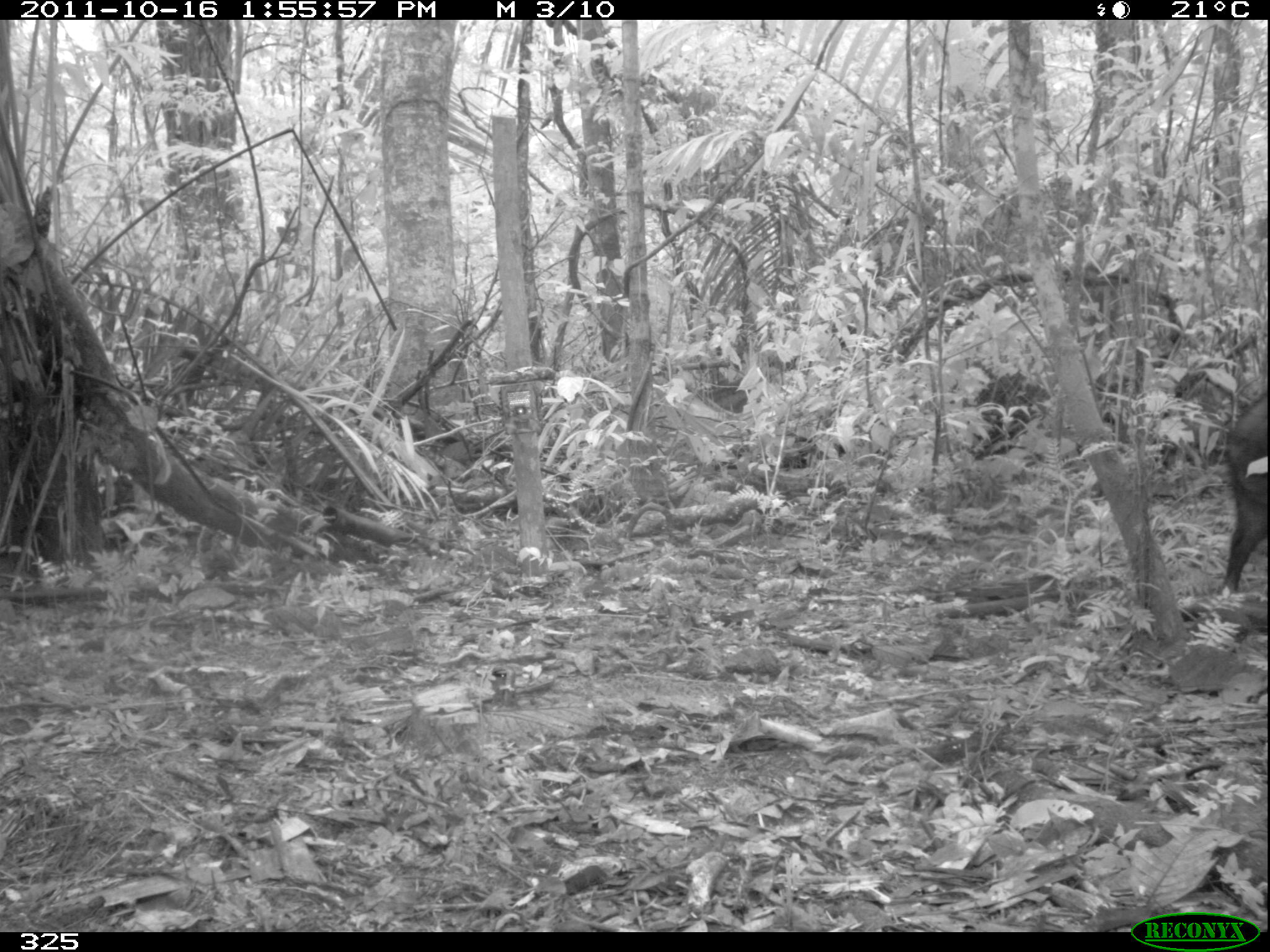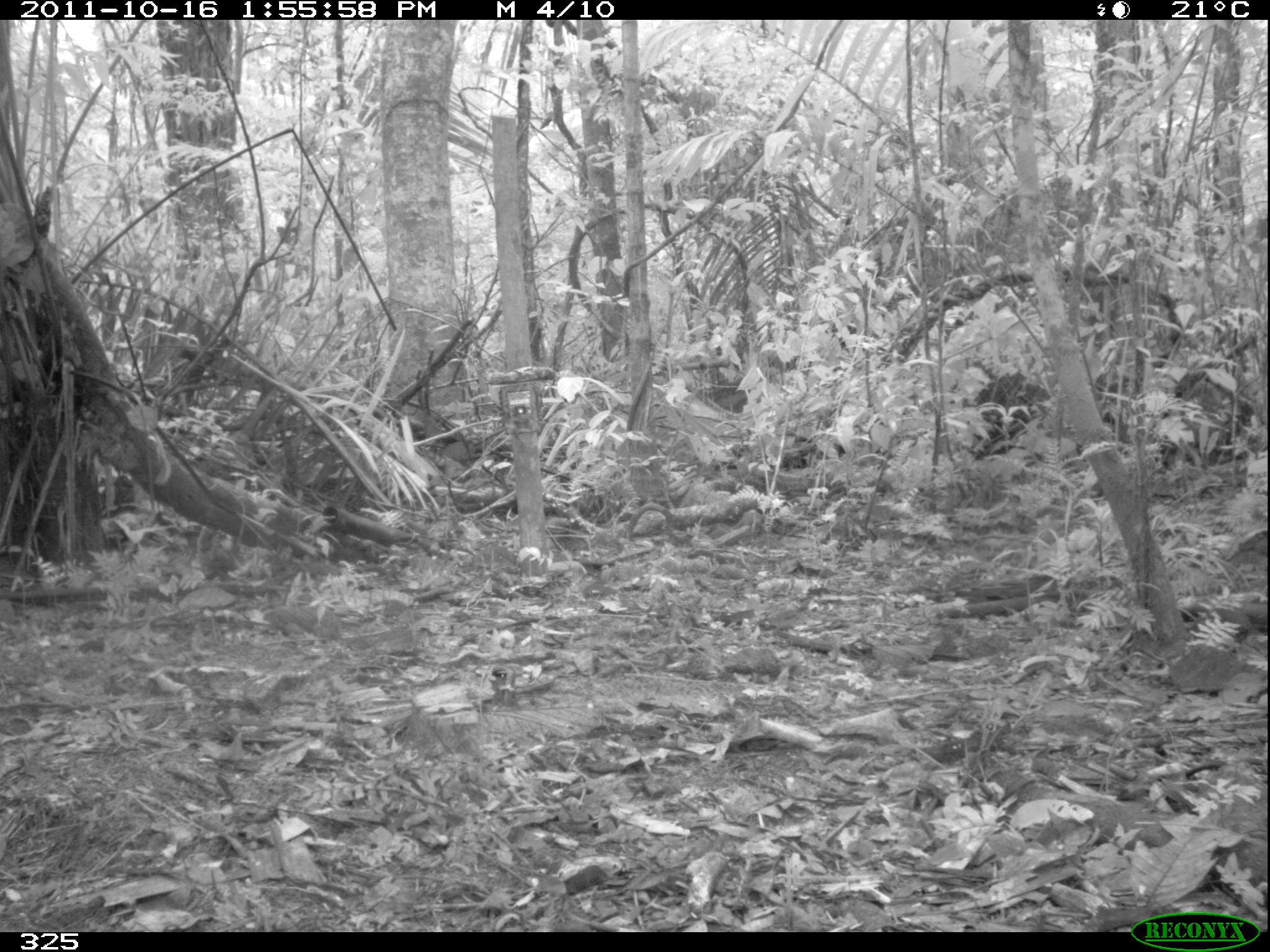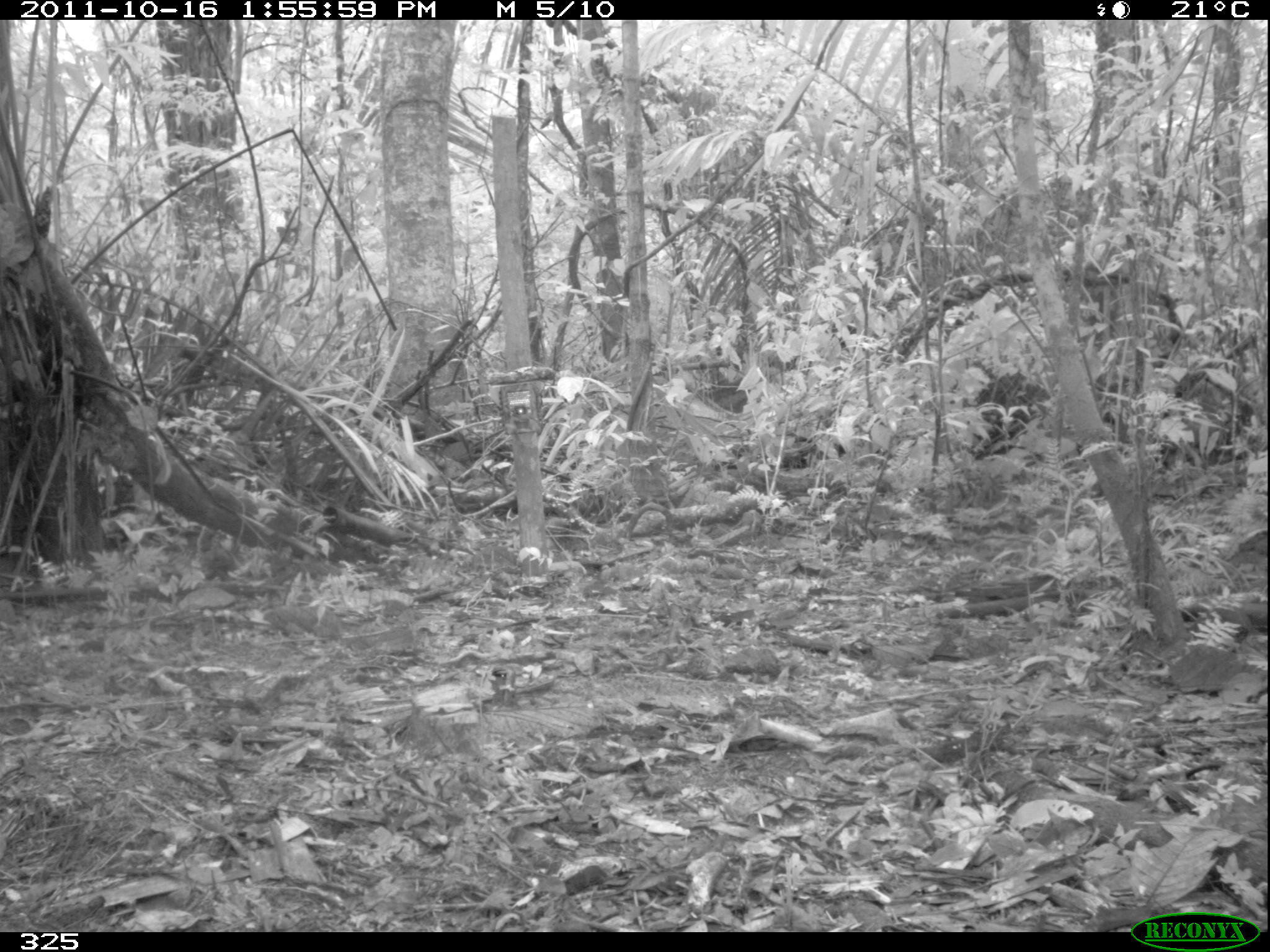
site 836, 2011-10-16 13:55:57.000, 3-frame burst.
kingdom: Animalia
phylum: Chordata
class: Mammalia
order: Artiodactyla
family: Tayassuidae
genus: Tayassu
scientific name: Tayassu pecari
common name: white-lipped peccary